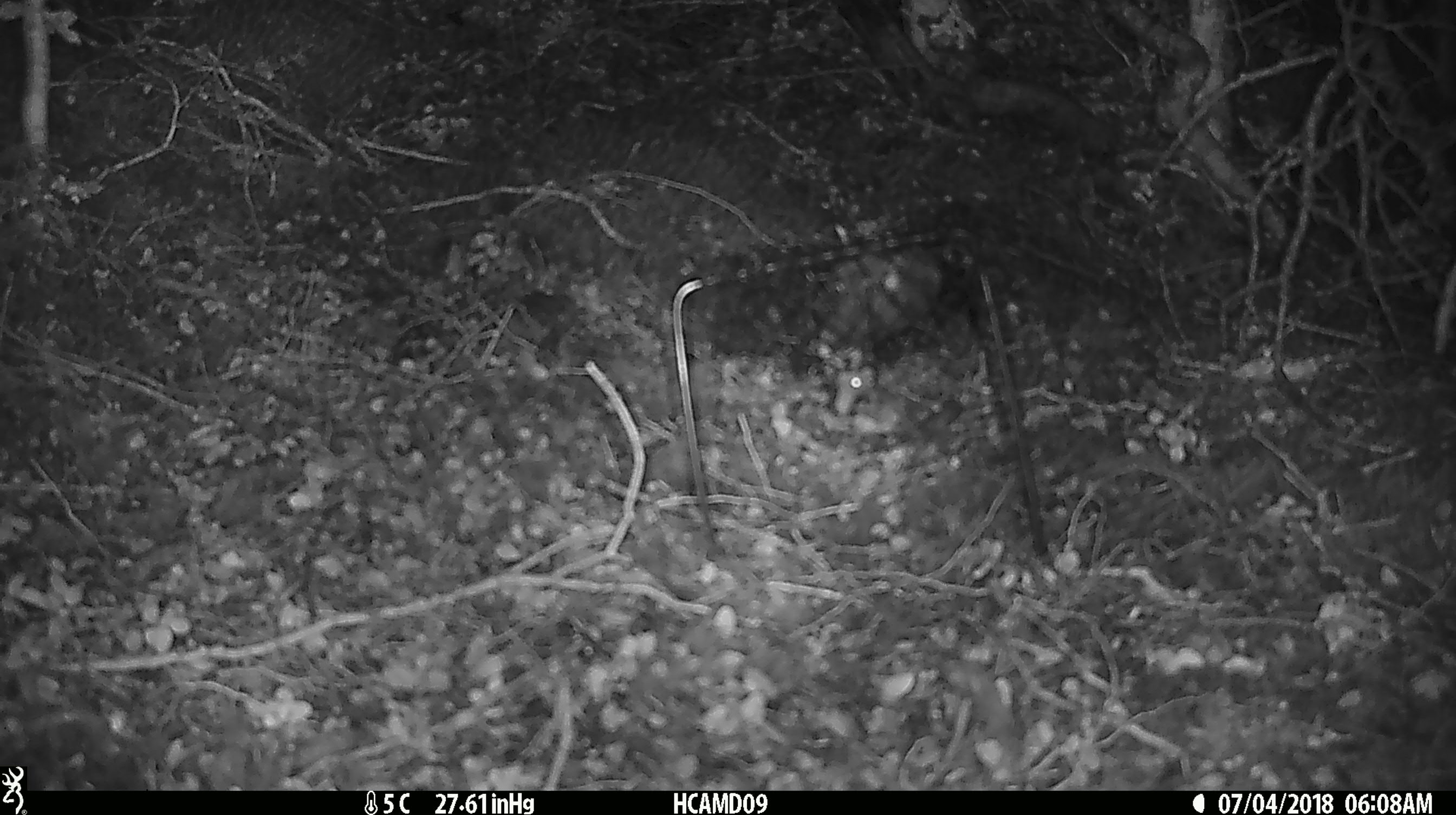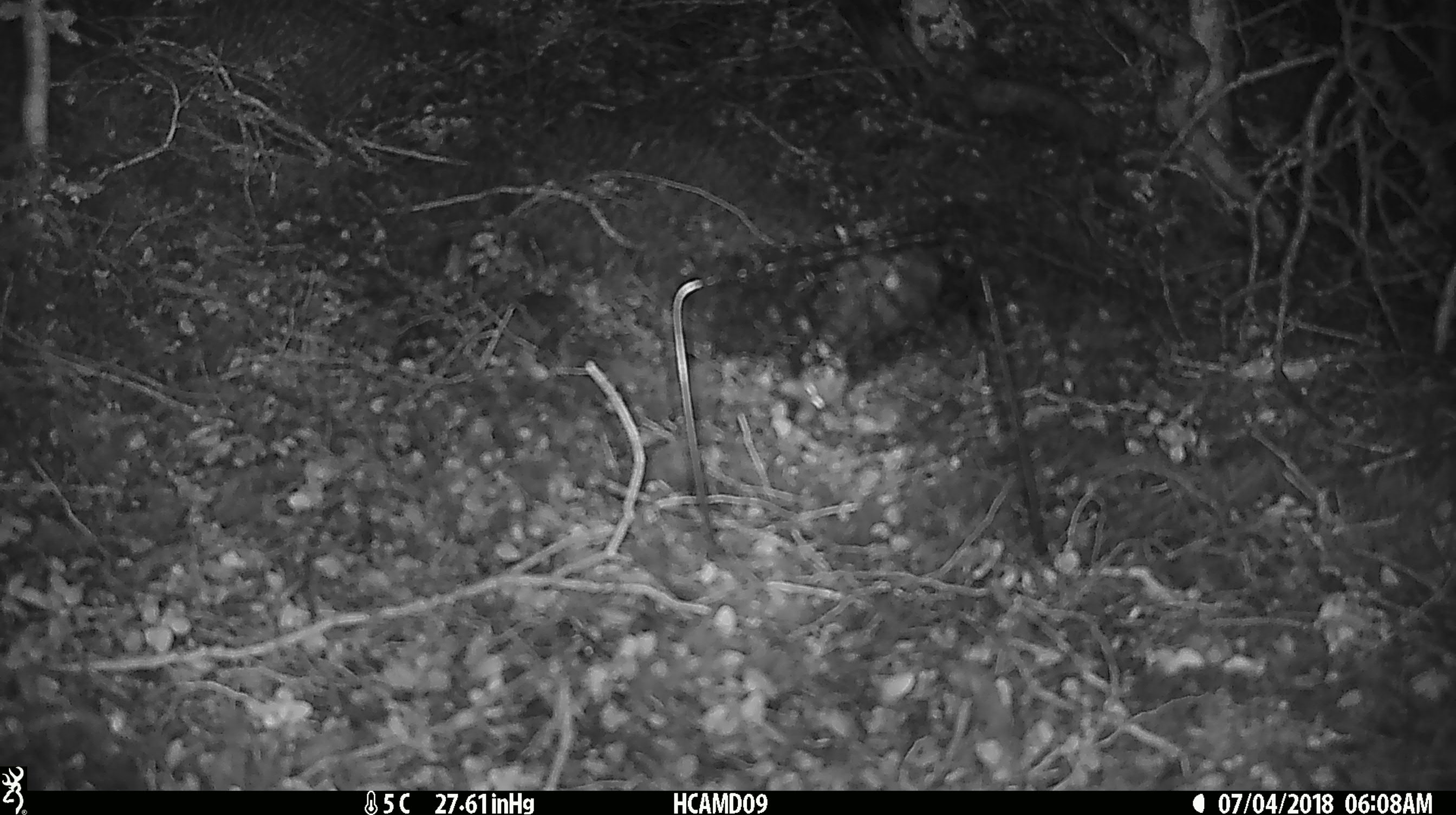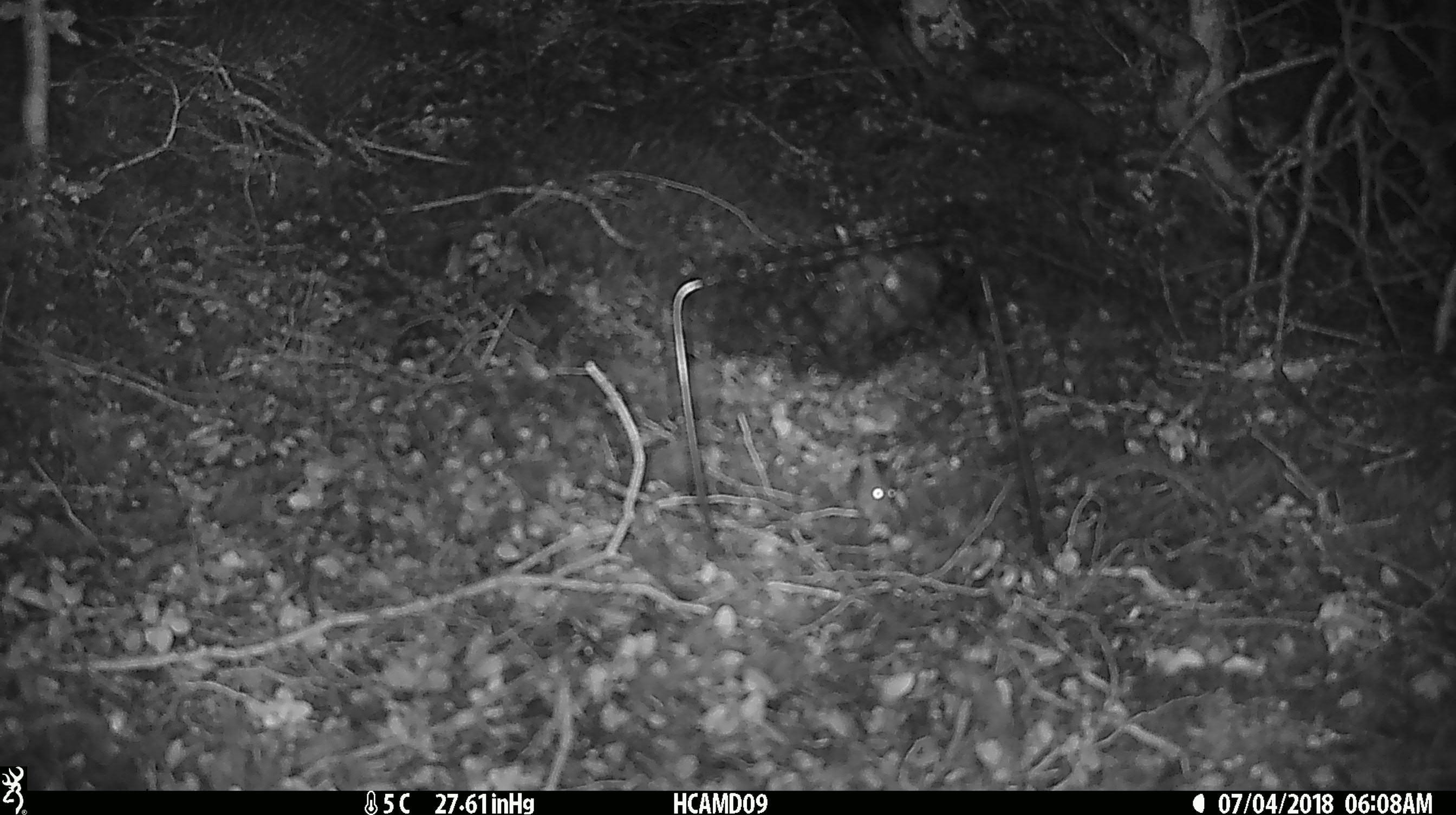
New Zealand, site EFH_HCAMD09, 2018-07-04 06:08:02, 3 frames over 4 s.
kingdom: Animalia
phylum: Chordata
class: Mammalia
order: Rodentia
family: Muridae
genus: Mus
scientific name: Mus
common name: mouse